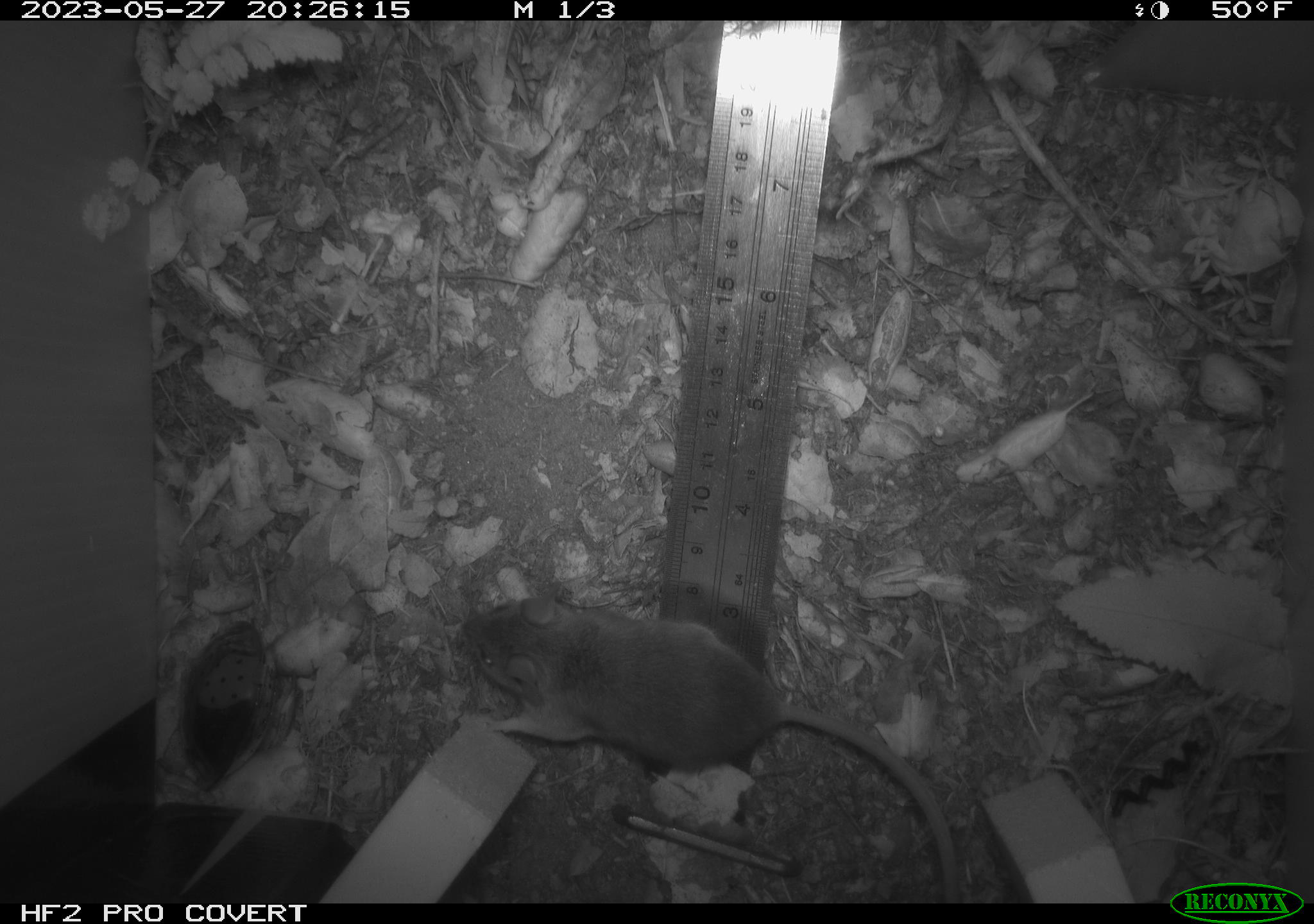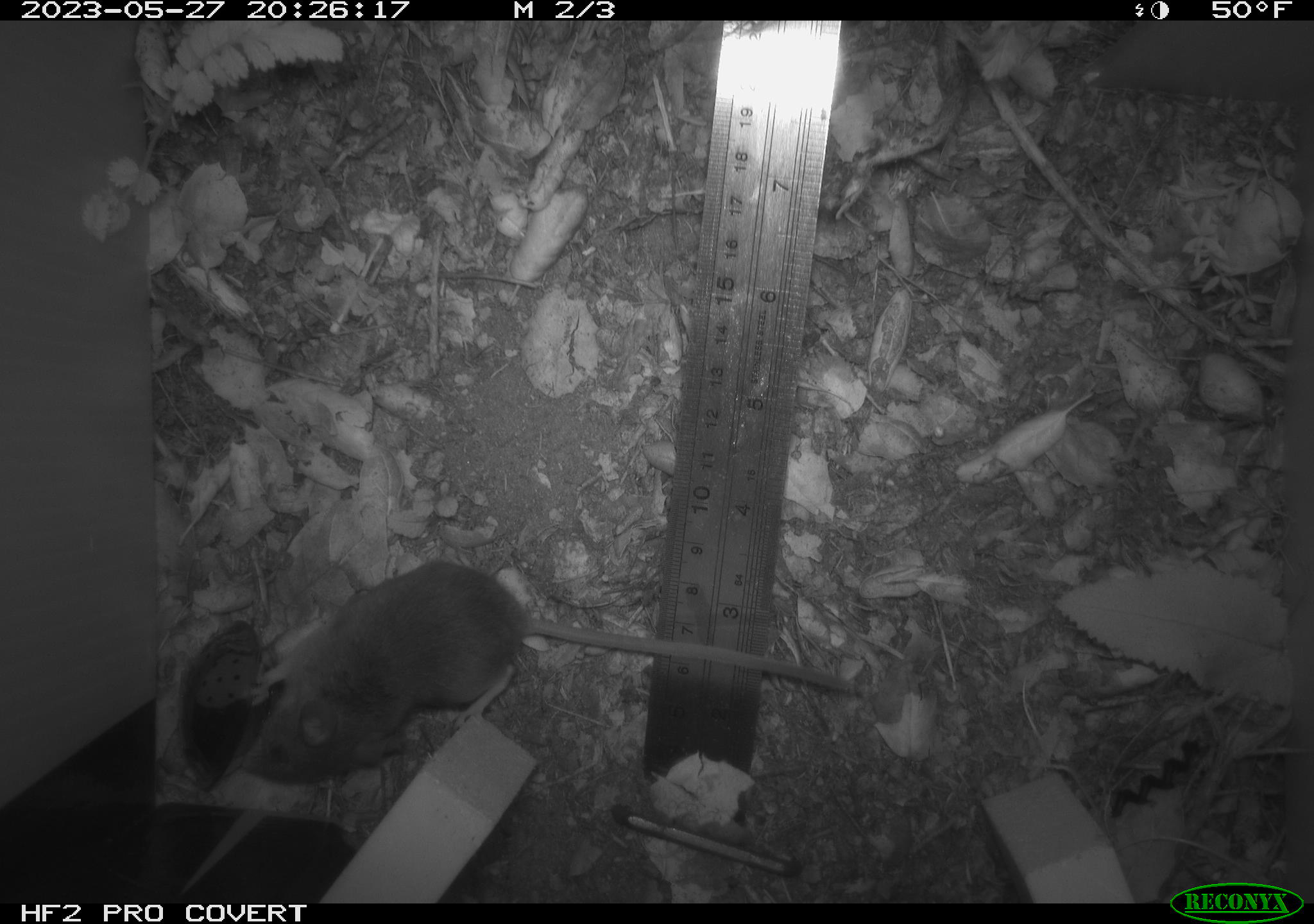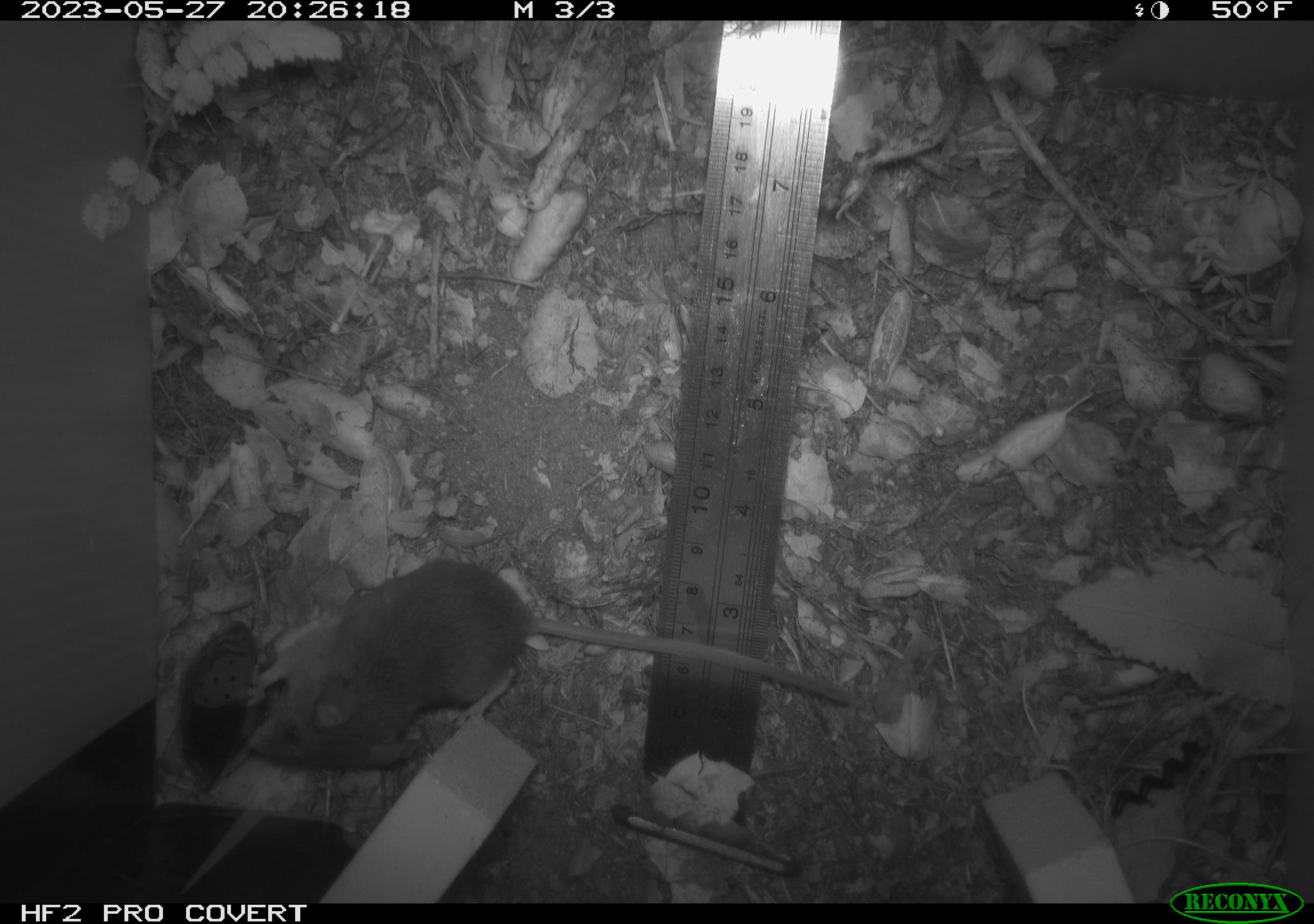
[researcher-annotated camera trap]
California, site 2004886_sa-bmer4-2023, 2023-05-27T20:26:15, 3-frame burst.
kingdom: Animalia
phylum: Chordata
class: Mammalia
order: Rodentia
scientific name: Rodentia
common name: mouse species